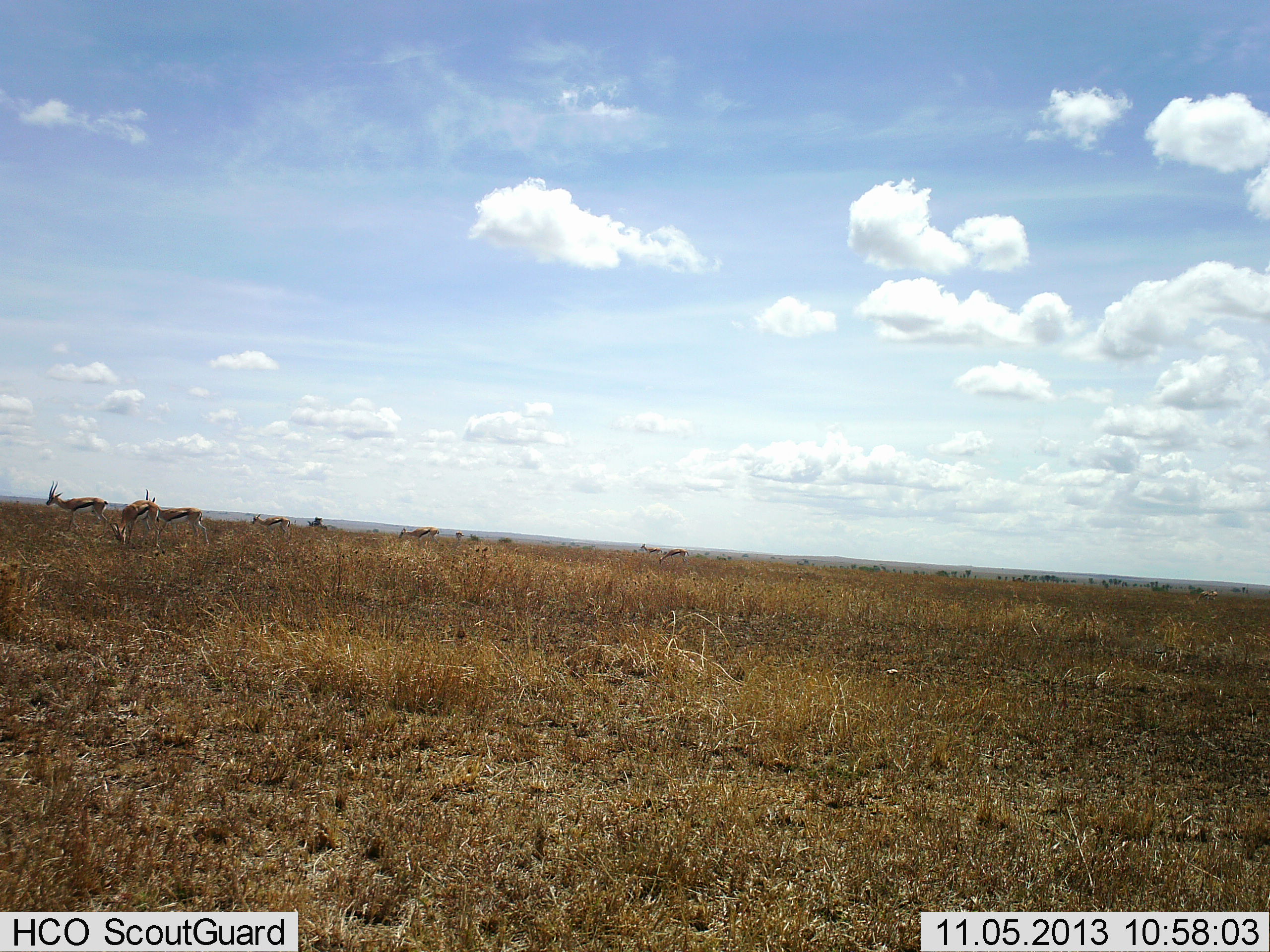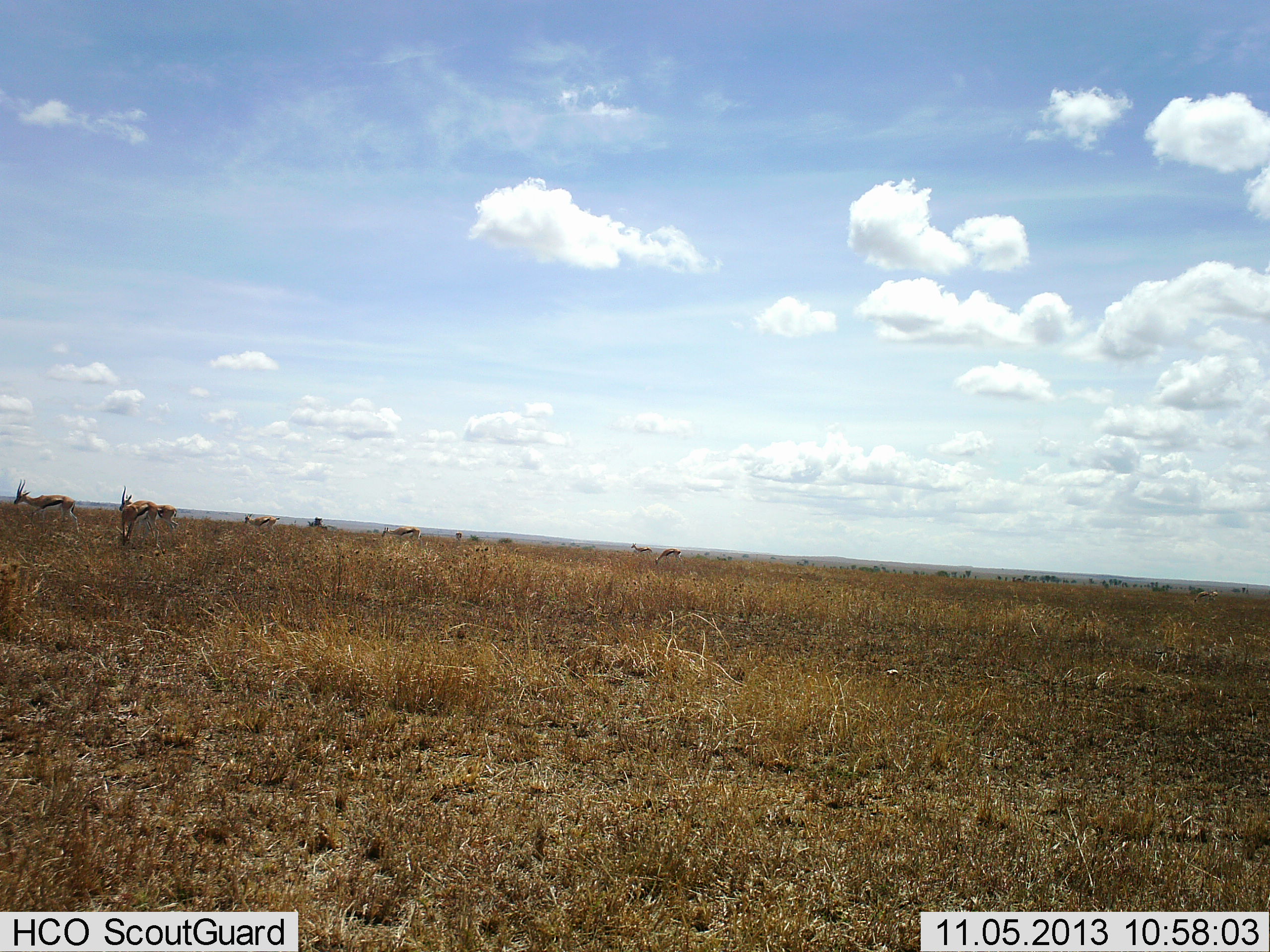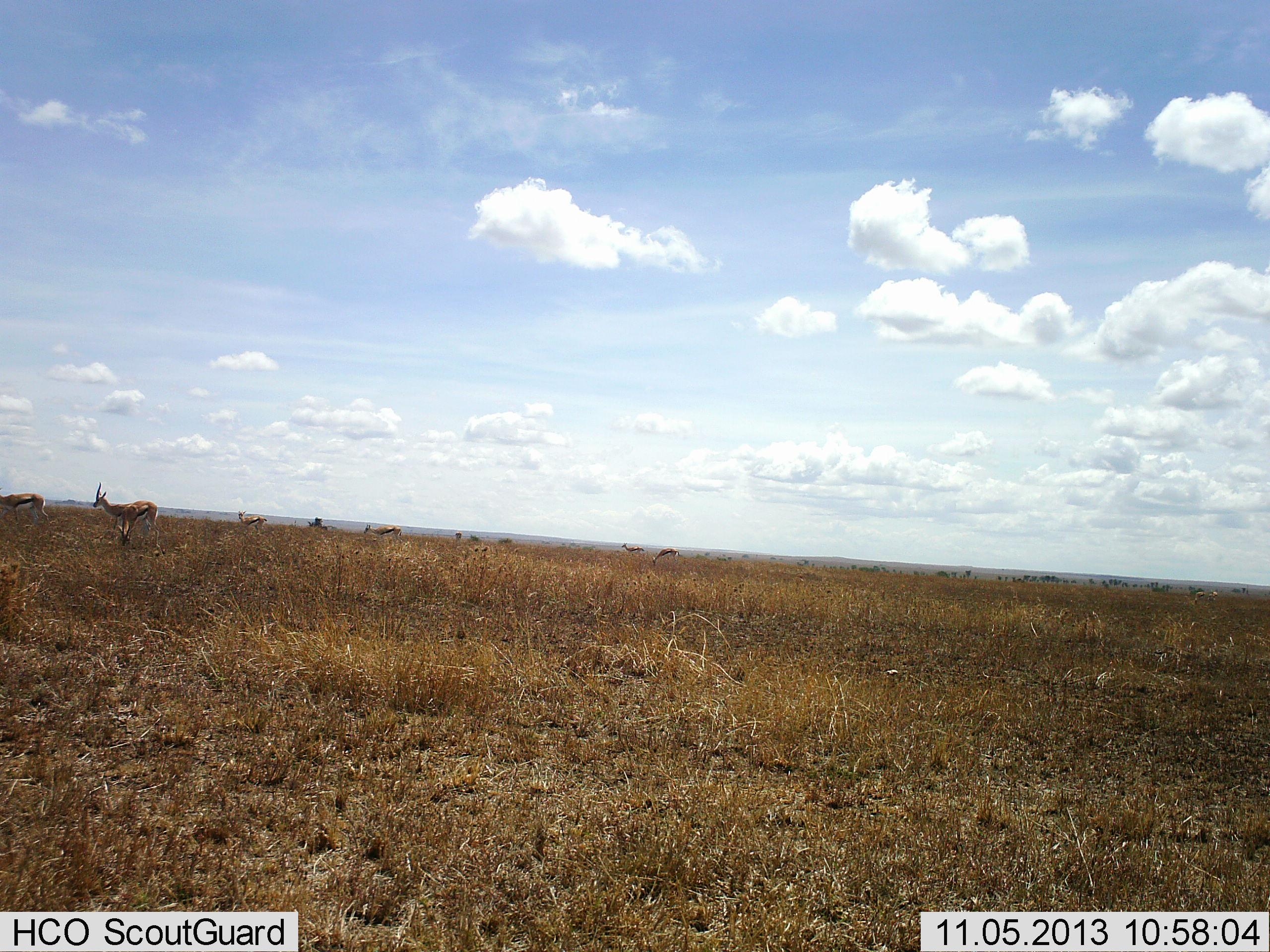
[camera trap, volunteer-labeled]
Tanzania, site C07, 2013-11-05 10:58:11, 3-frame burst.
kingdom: Animalia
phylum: Chordata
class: Mammalia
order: Artiodactyla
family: Bovidae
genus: Eudorcas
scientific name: Eudorcas thomsonii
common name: thomson's gazelle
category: gazellethomsons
Gazellethomsons (thomson's gazelle) (Eudorcas thomsonii), count 7. Behavior (volunteer vote fractions): standing 10%, resting 0%, moving 80%, interacting 0%. Young present (vote fraction): 0%. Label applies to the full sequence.